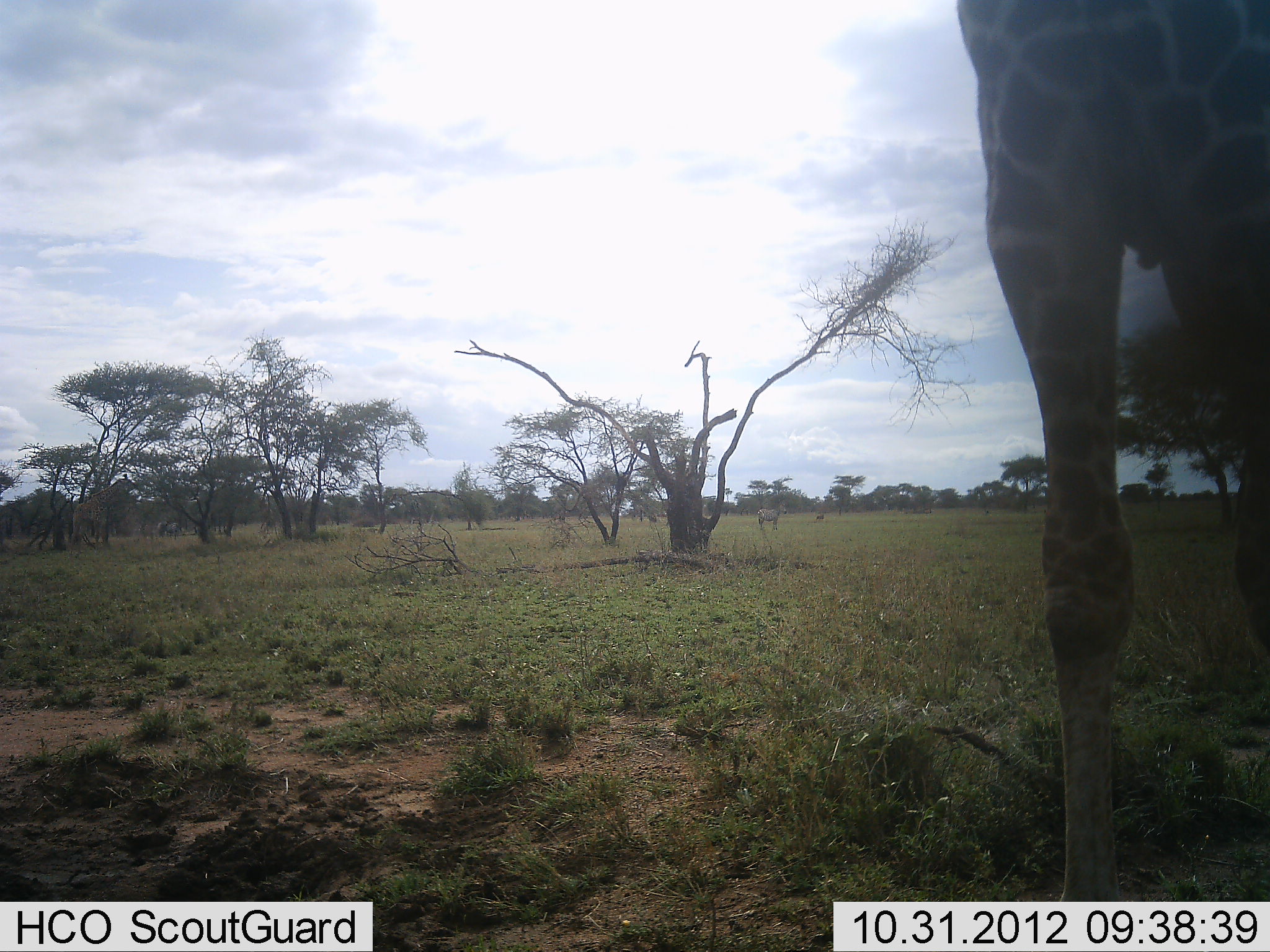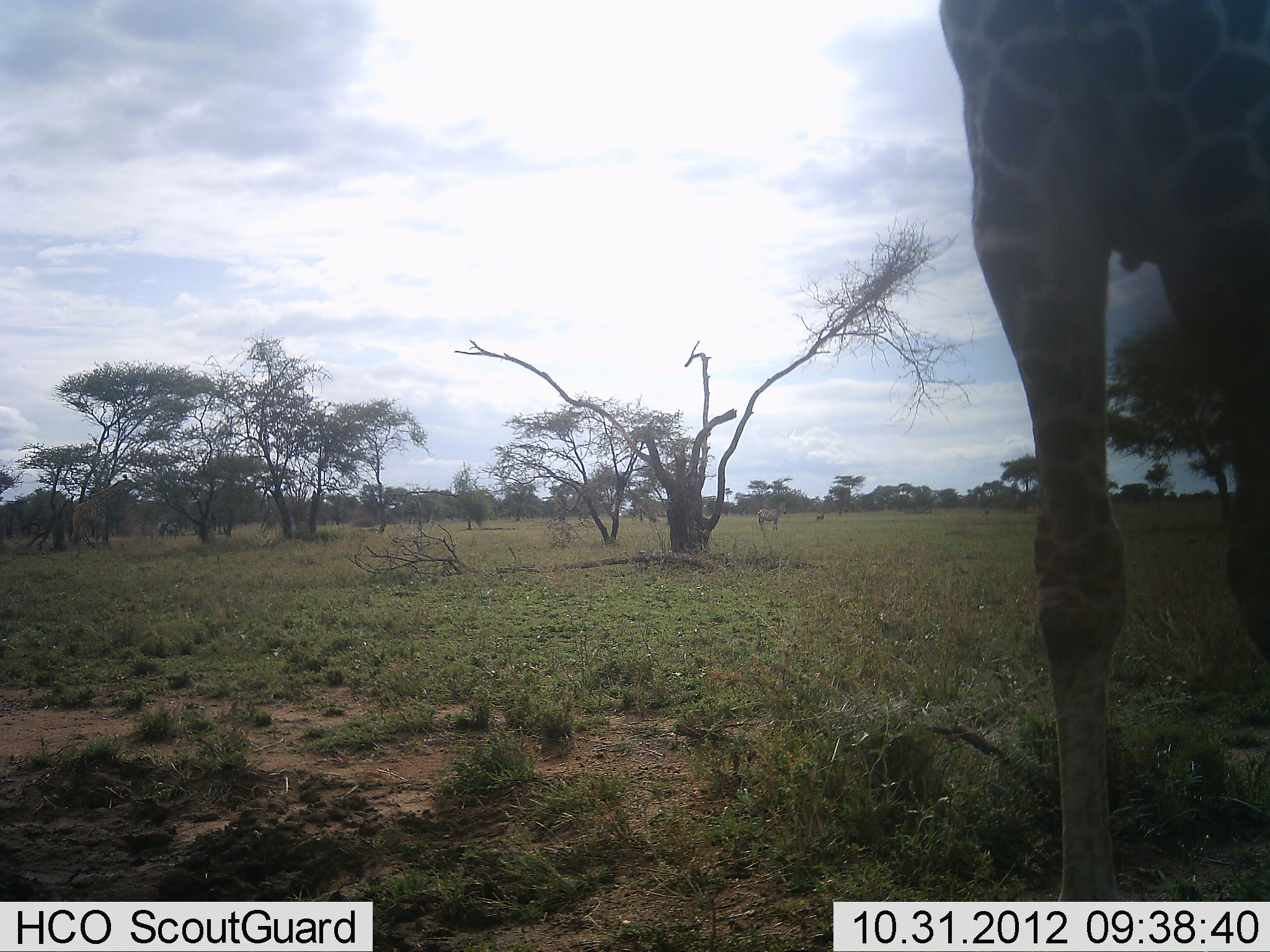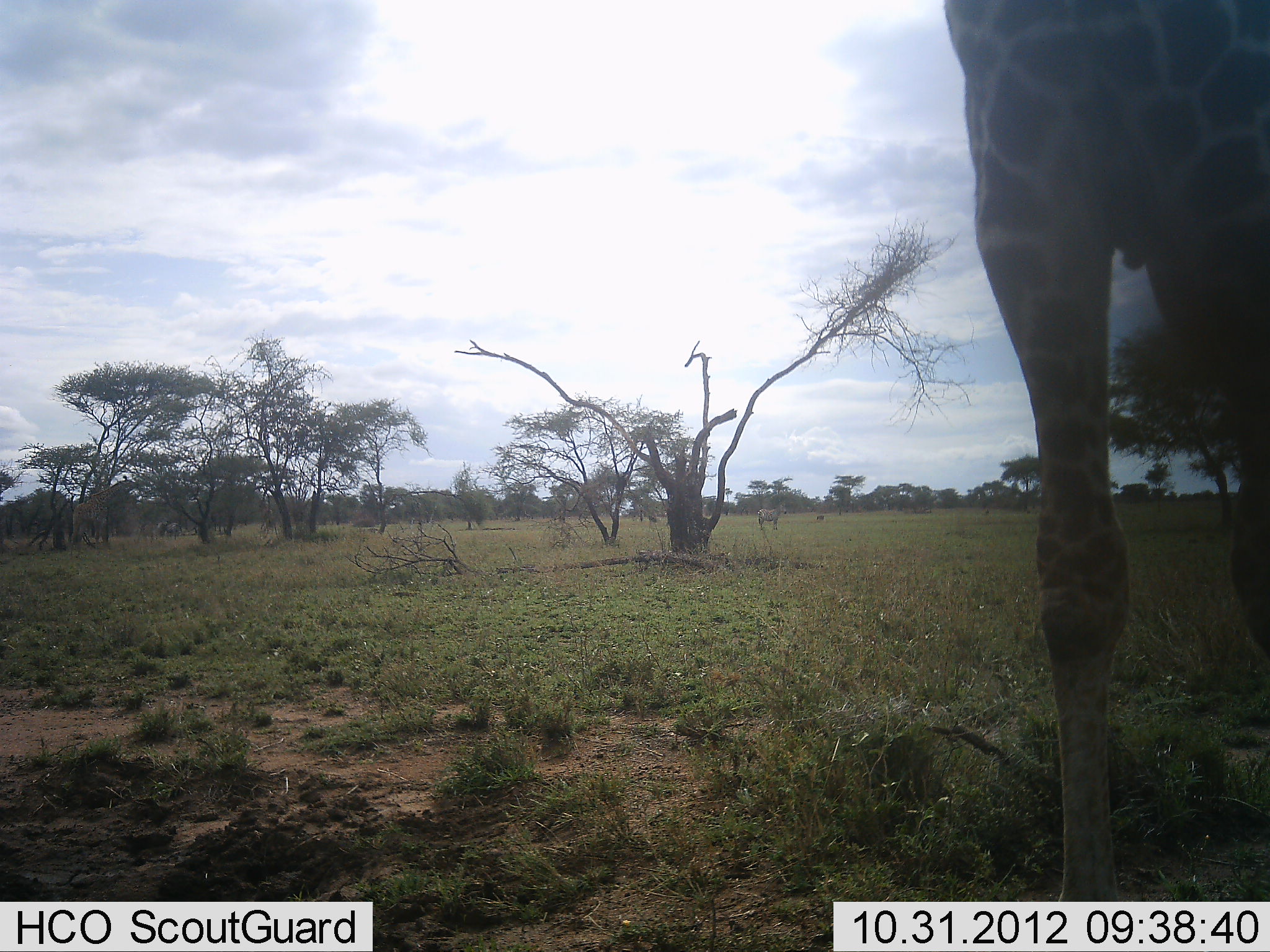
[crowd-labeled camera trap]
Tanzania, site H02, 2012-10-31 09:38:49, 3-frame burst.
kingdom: Animalia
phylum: Chordata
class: Mammalia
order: Artiodactyla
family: Giraffidae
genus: Giraffa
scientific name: Giraffa camelopardalis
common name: giraffe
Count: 1.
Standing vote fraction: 100%.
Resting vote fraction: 0%.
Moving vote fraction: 0%.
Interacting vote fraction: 0%.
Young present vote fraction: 0%.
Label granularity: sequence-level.